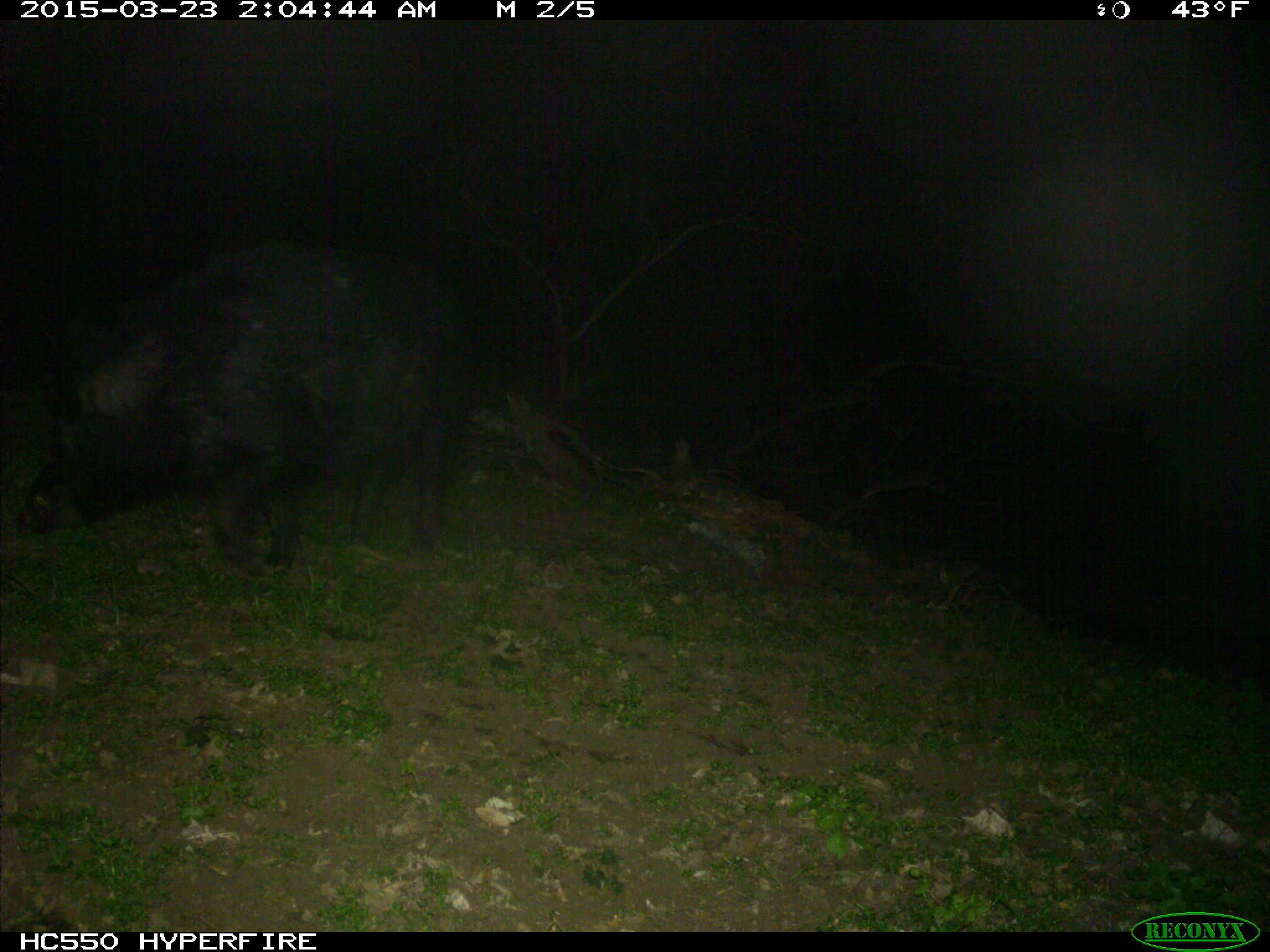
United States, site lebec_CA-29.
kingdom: Animalia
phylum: Chordata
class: Mammalia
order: Artiodactyla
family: Suidae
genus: Sus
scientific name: Sus scrofa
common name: wild boar